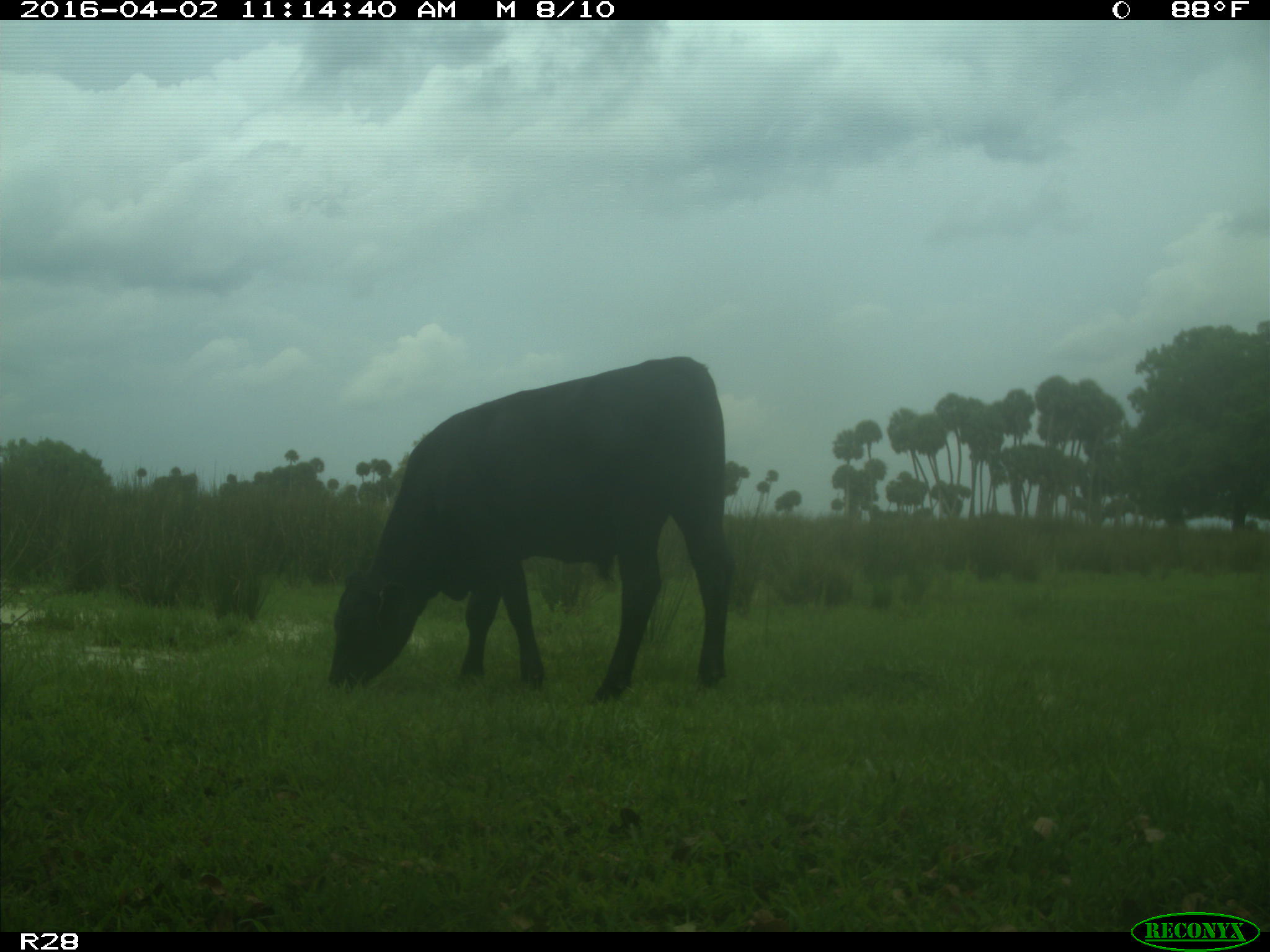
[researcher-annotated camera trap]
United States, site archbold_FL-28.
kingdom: Animalia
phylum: Chordata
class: Mammalia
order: Artiodactyla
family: Bovidae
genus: Bos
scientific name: Bos taurus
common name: domestic cow